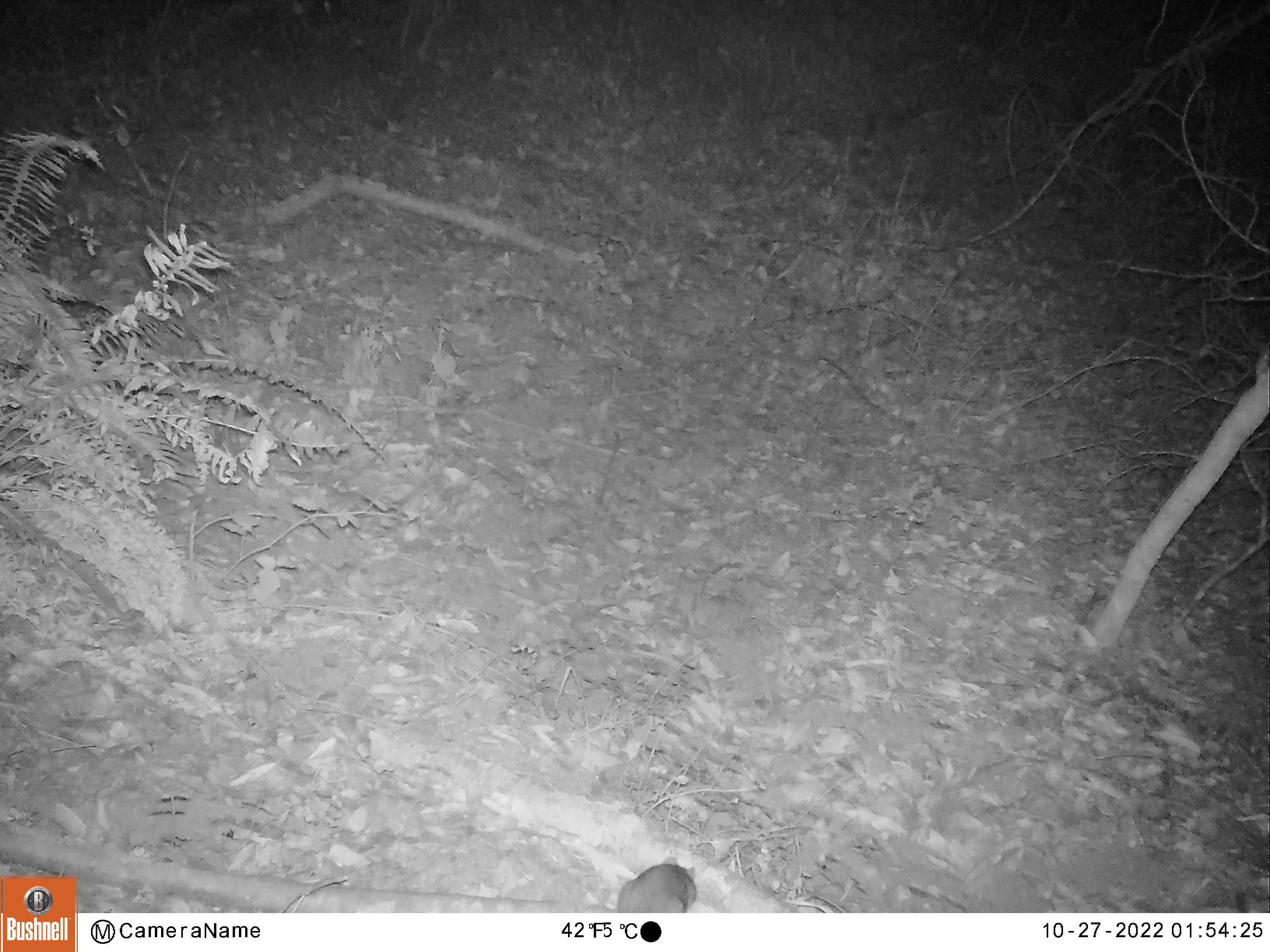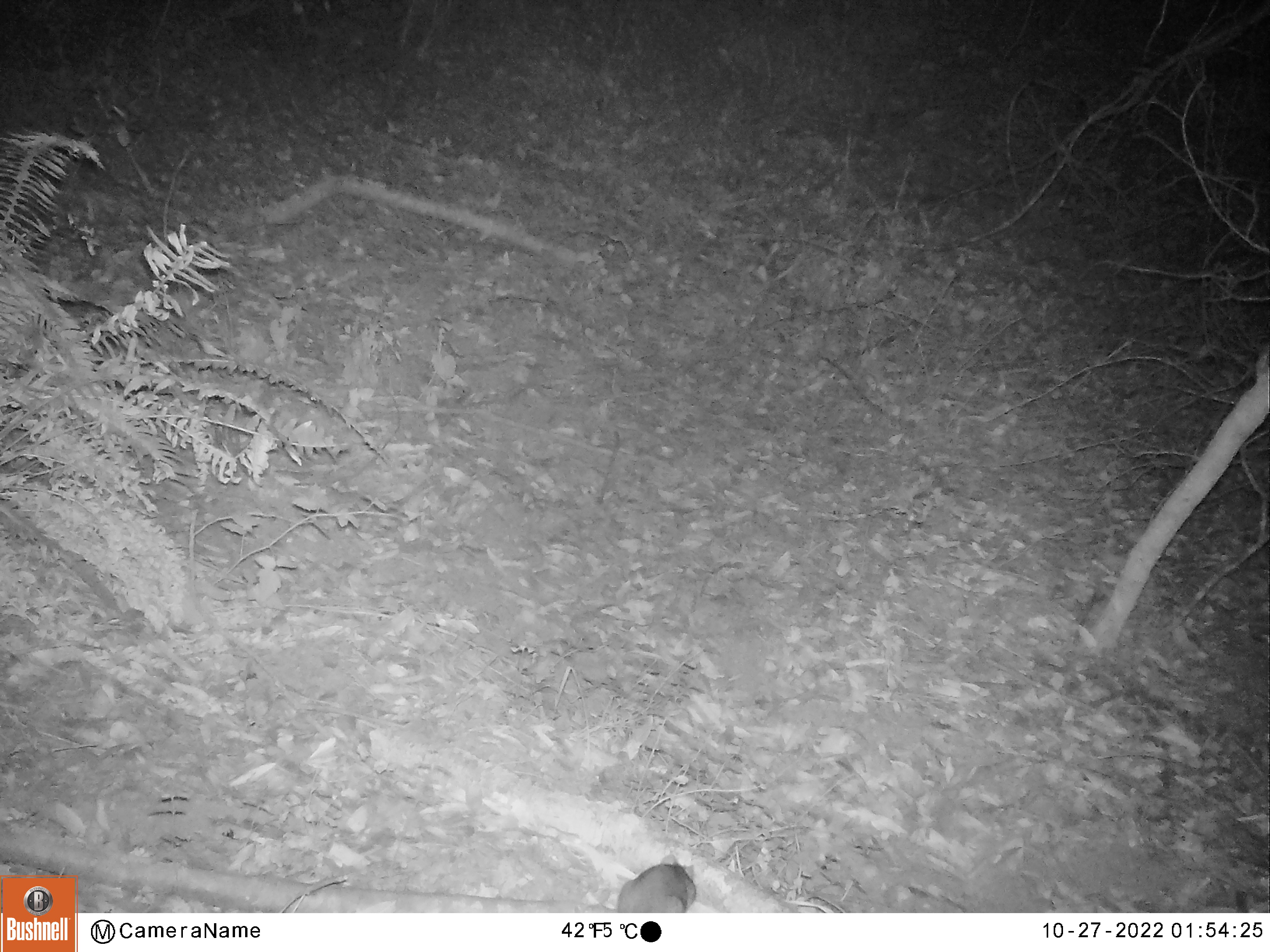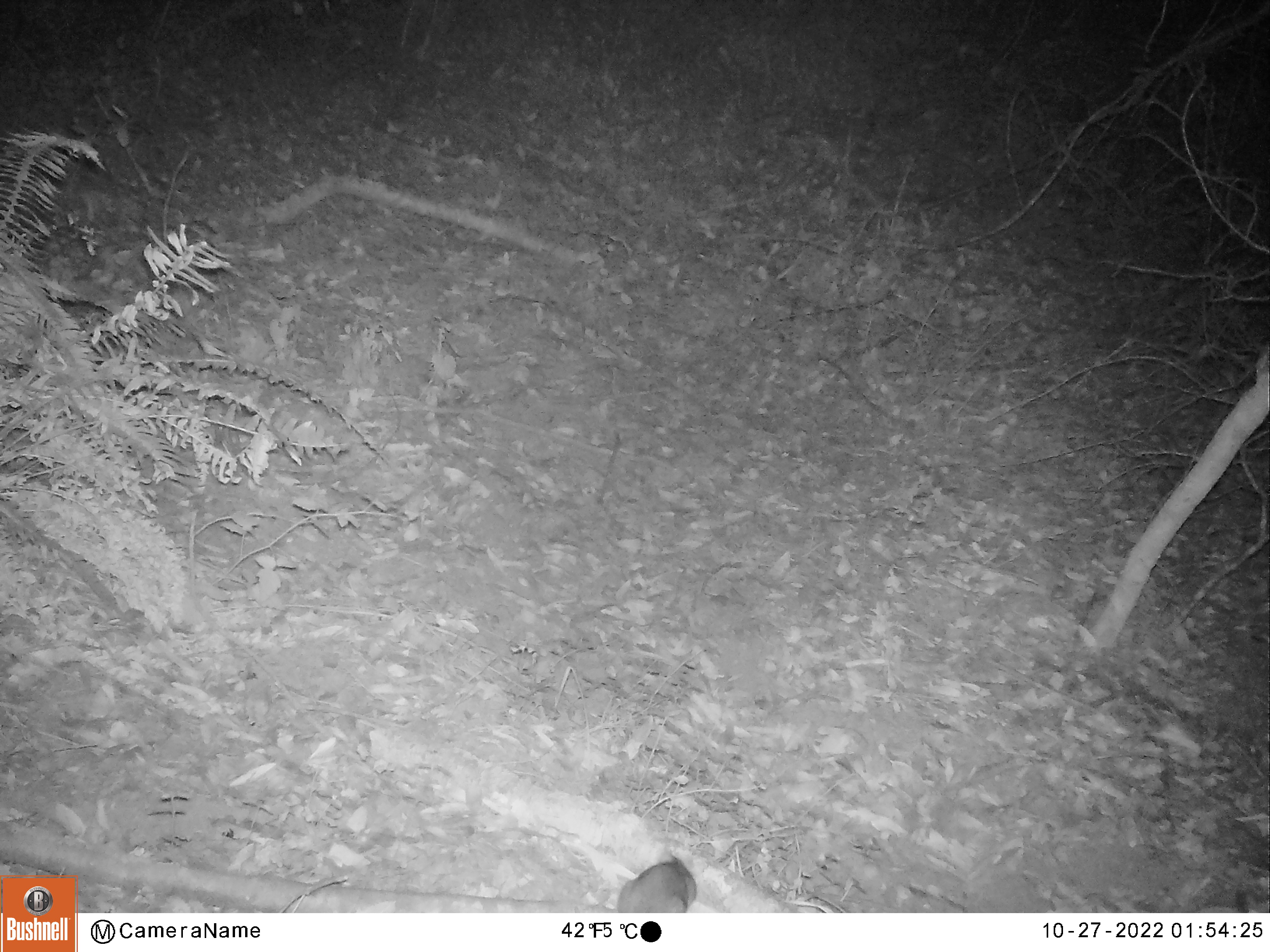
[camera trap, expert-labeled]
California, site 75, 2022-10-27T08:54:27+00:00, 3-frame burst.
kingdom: Animalia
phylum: Chordata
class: Mammalia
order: Rodentia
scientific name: Rodentia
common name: mouse or rat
Mouse or rat (Rodentia).